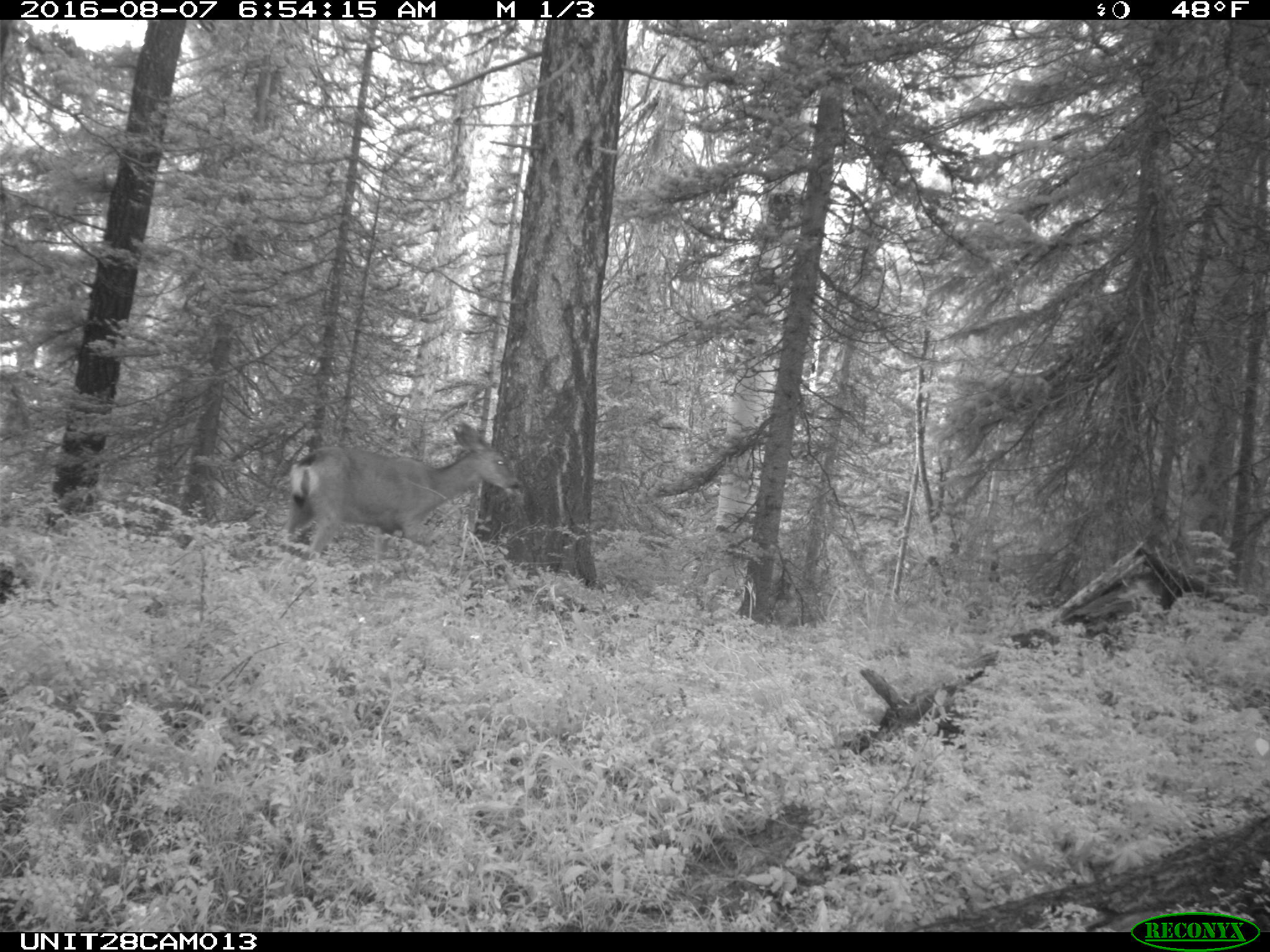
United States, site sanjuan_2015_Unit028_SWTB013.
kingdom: Animalia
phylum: Chordata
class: Mammalia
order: Artiodactyla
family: Cervidae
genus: Odocoileus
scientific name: Odocoileus hemionus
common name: mule deer